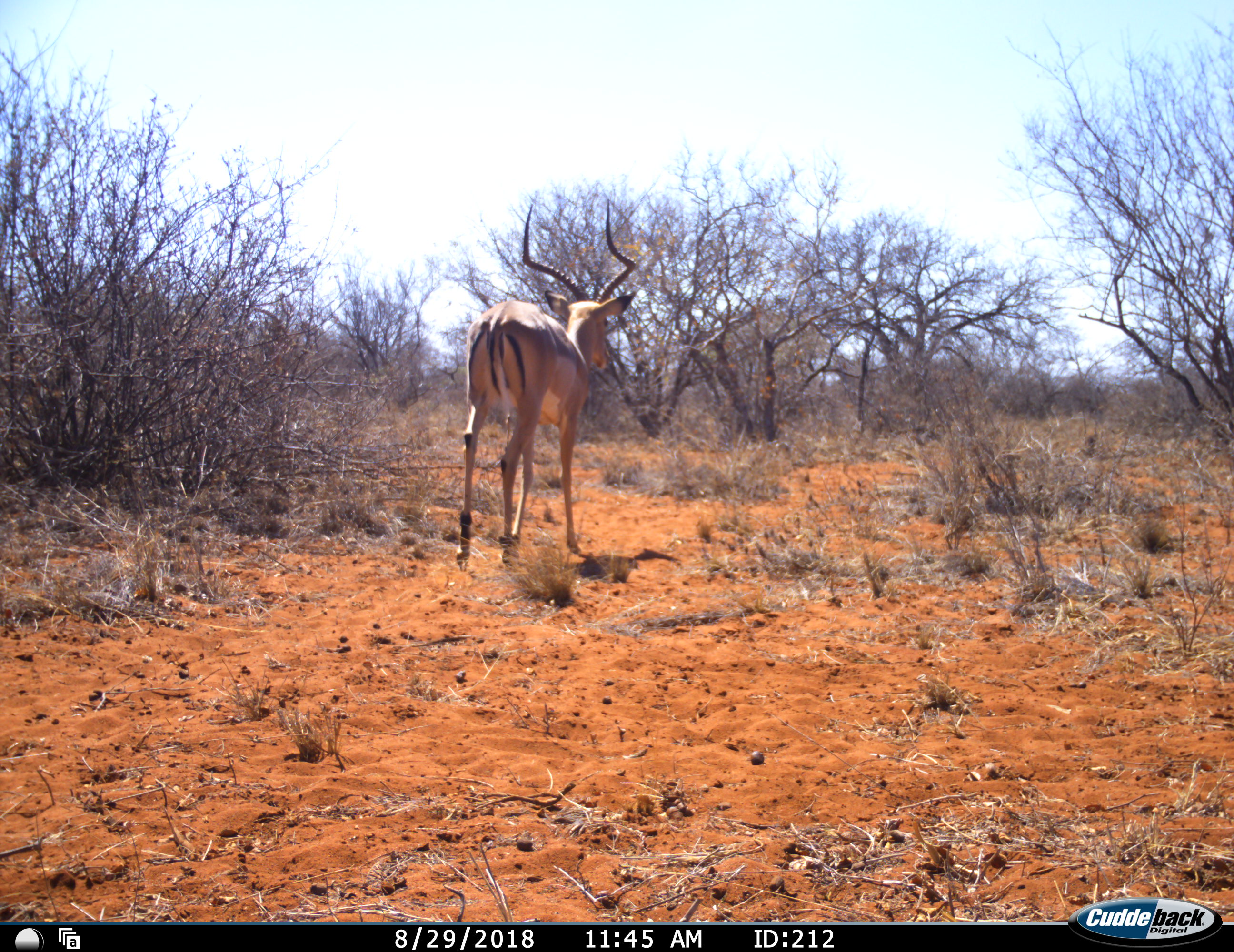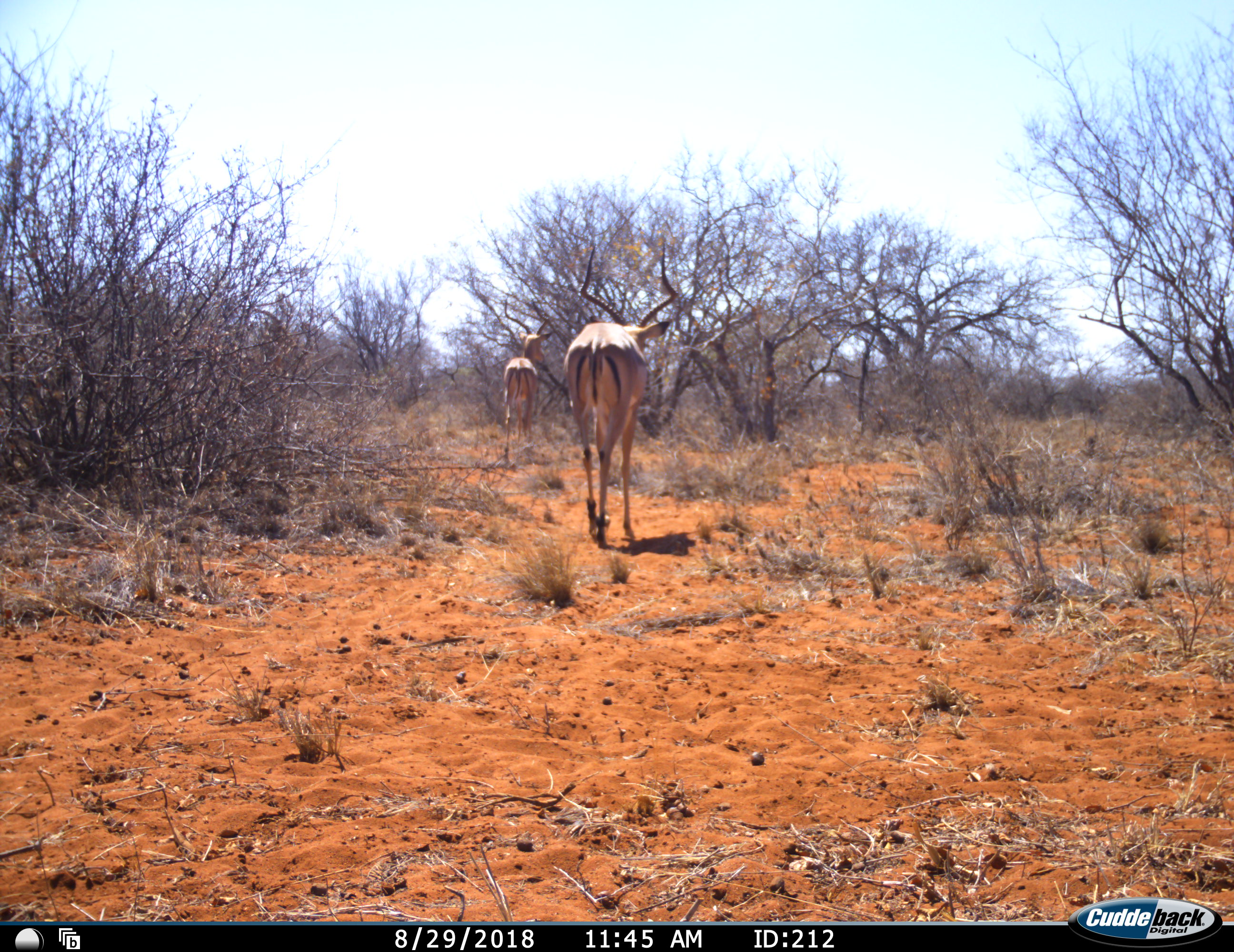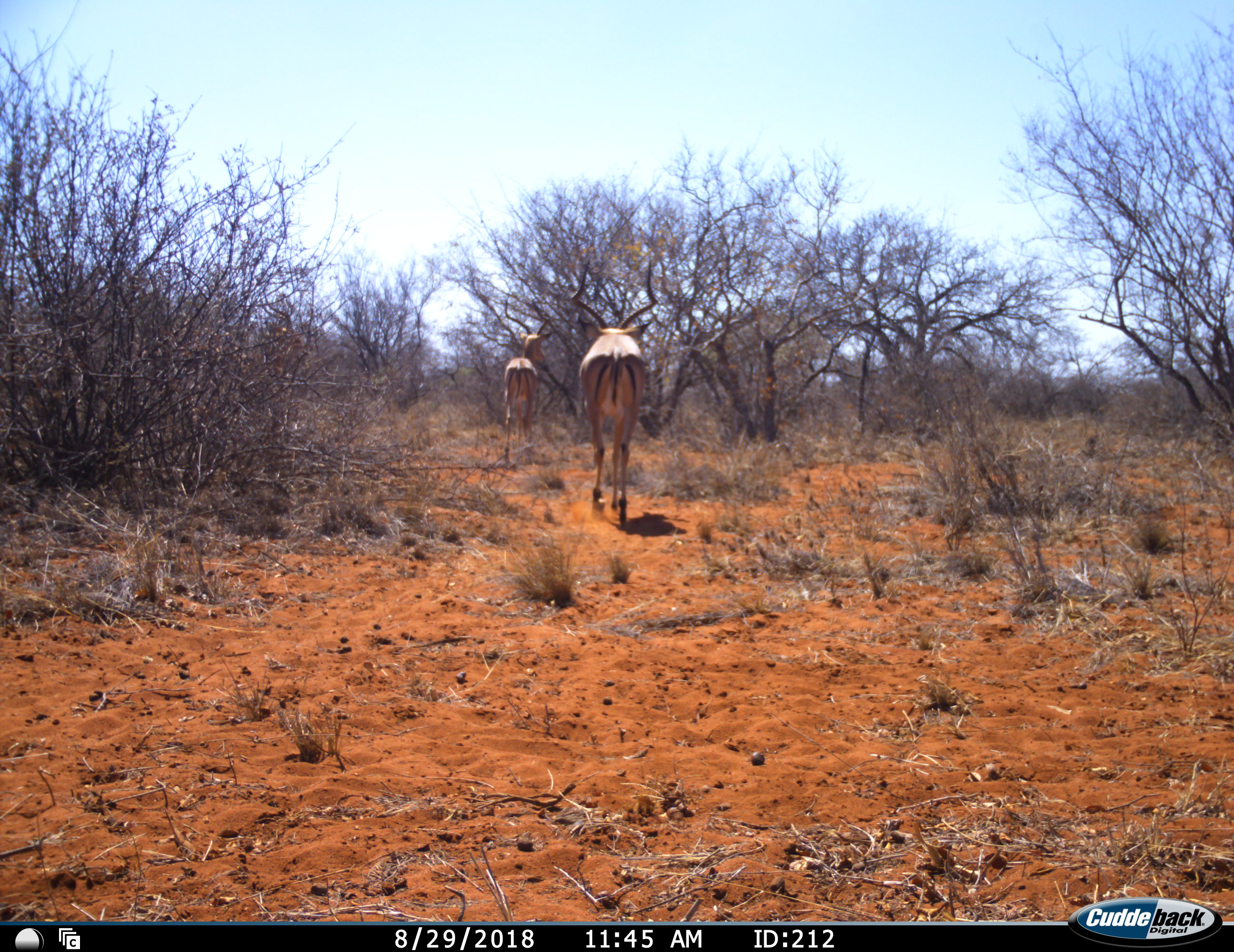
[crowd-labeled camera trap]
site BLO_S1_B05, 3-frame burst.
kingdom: Animalia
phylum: Chordata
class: Mammalia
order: Artiodactyla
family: Bovidae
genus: Aepyceros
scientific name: Aepyceros melampus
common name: impala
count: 2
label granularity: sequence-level